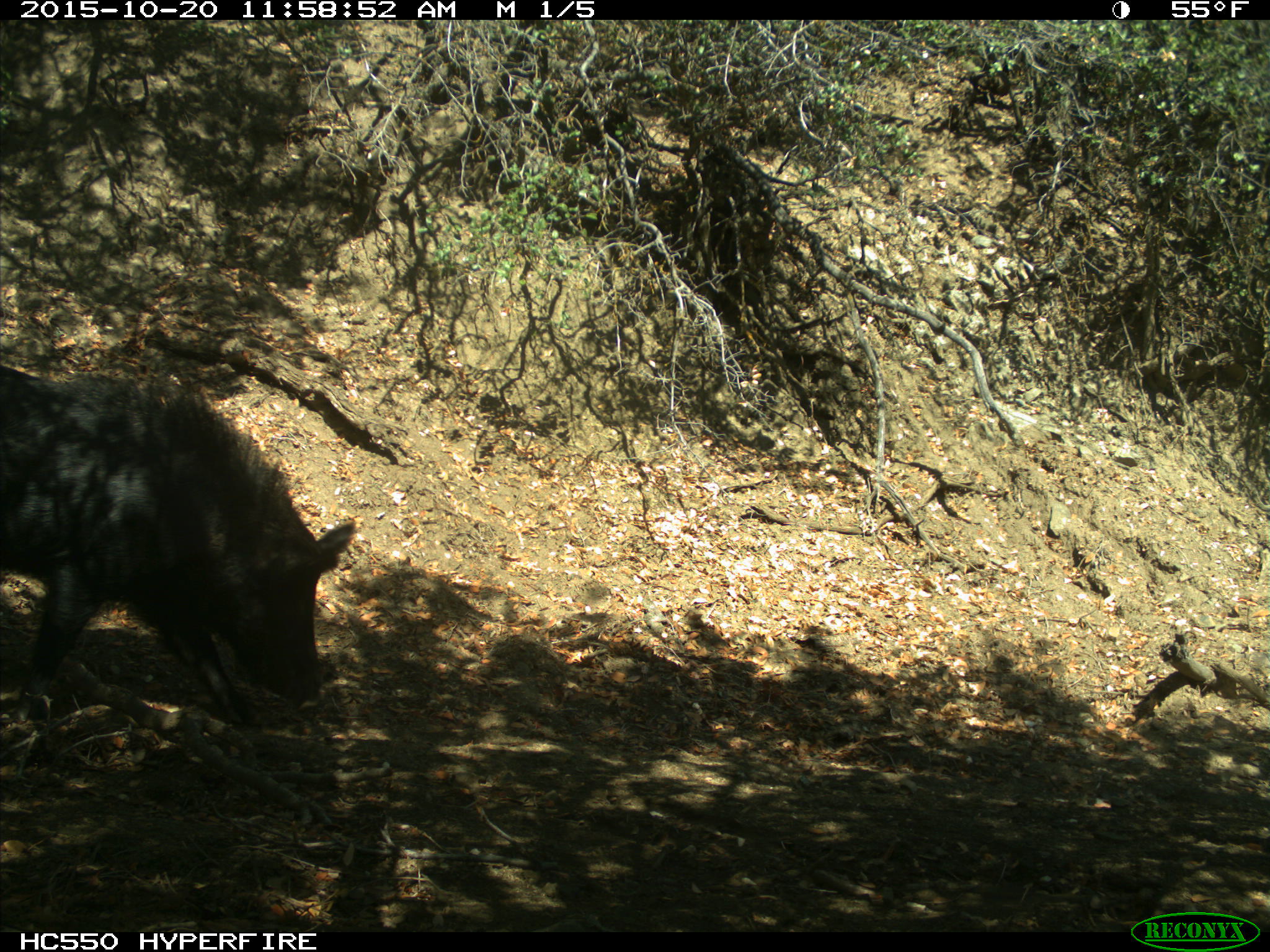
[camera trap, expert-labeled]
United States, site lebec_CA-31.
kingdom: Animalia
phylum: Chordata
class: Mammalia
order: Artiodactyla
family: Suidae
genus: Sus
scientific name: Sus scrofa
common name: wild boar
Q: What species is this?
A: Sus scrofa (wild boar).